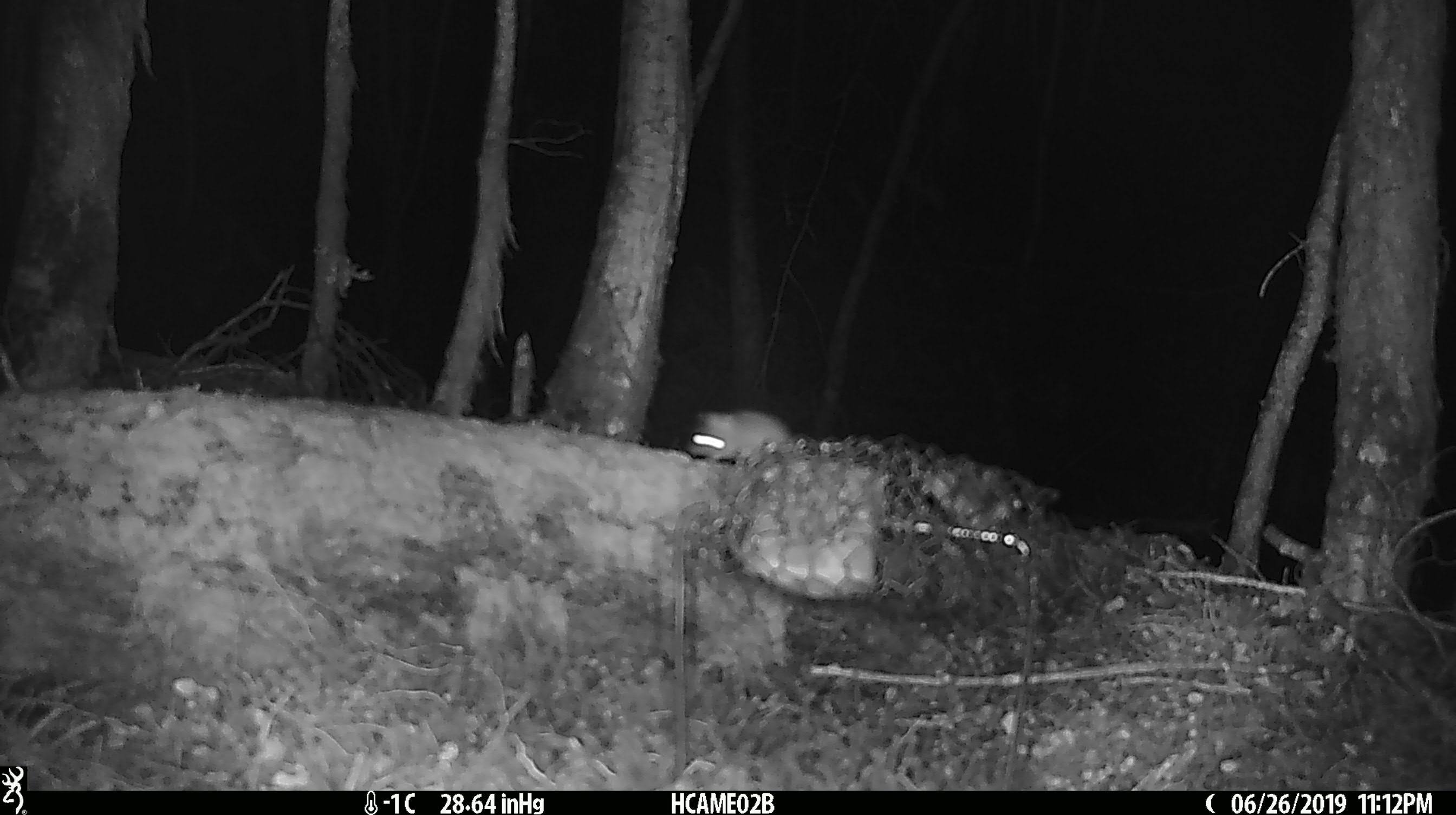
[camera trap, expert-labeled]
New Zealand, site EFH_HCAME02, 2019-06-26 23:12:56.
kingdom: Animalia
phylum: Chordata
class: Mammalia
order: Rodentia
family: Muridae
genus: Mus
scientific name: Mus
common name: mouse